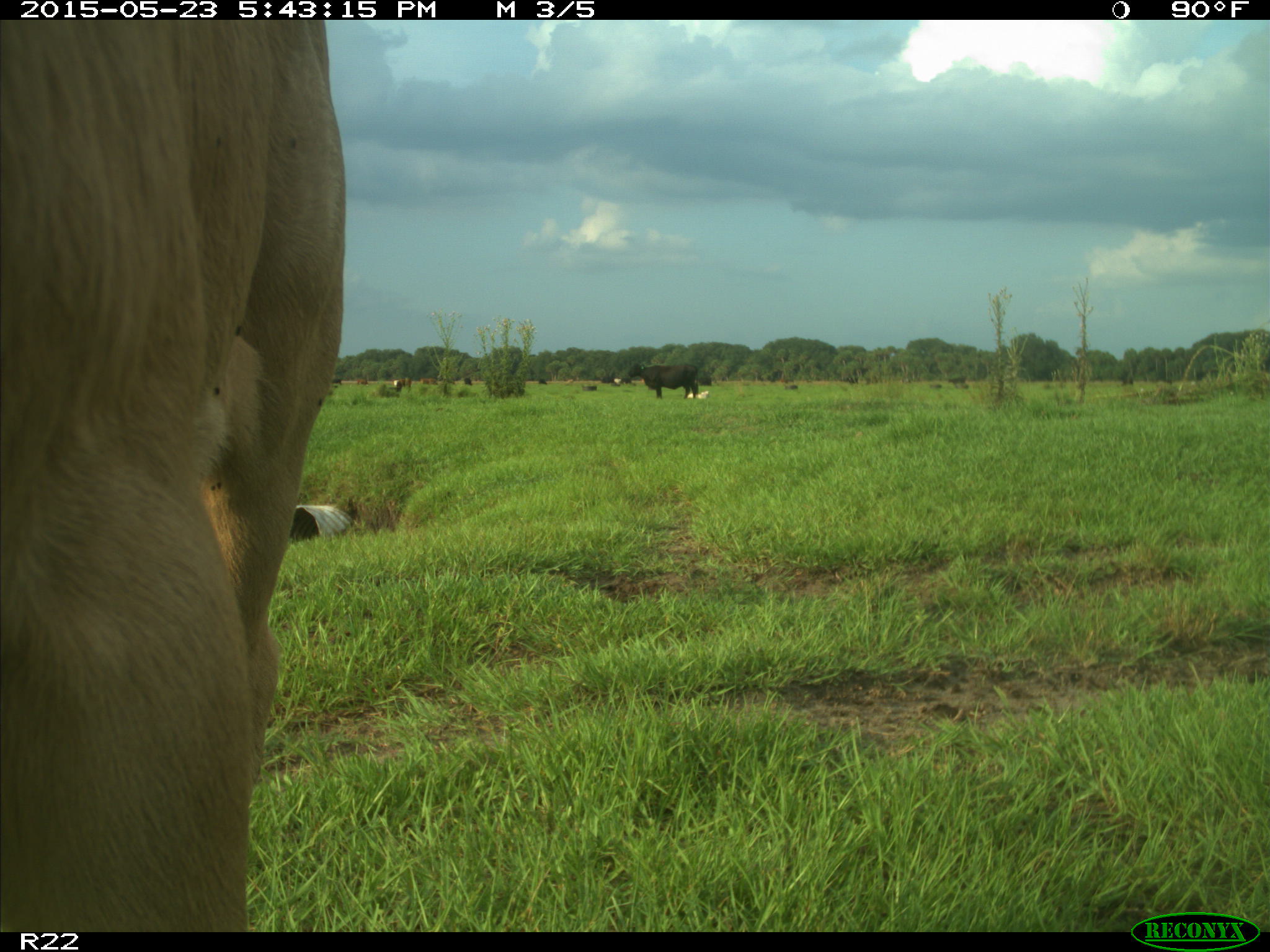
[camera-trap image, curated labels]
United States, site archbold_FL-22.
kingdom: Animalia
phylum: Chordata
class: Mammalia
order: Artiodactyla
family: Bovidae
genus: Bos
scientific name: Bos taurus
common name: domestic cow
Bos taurus (domestic cow).